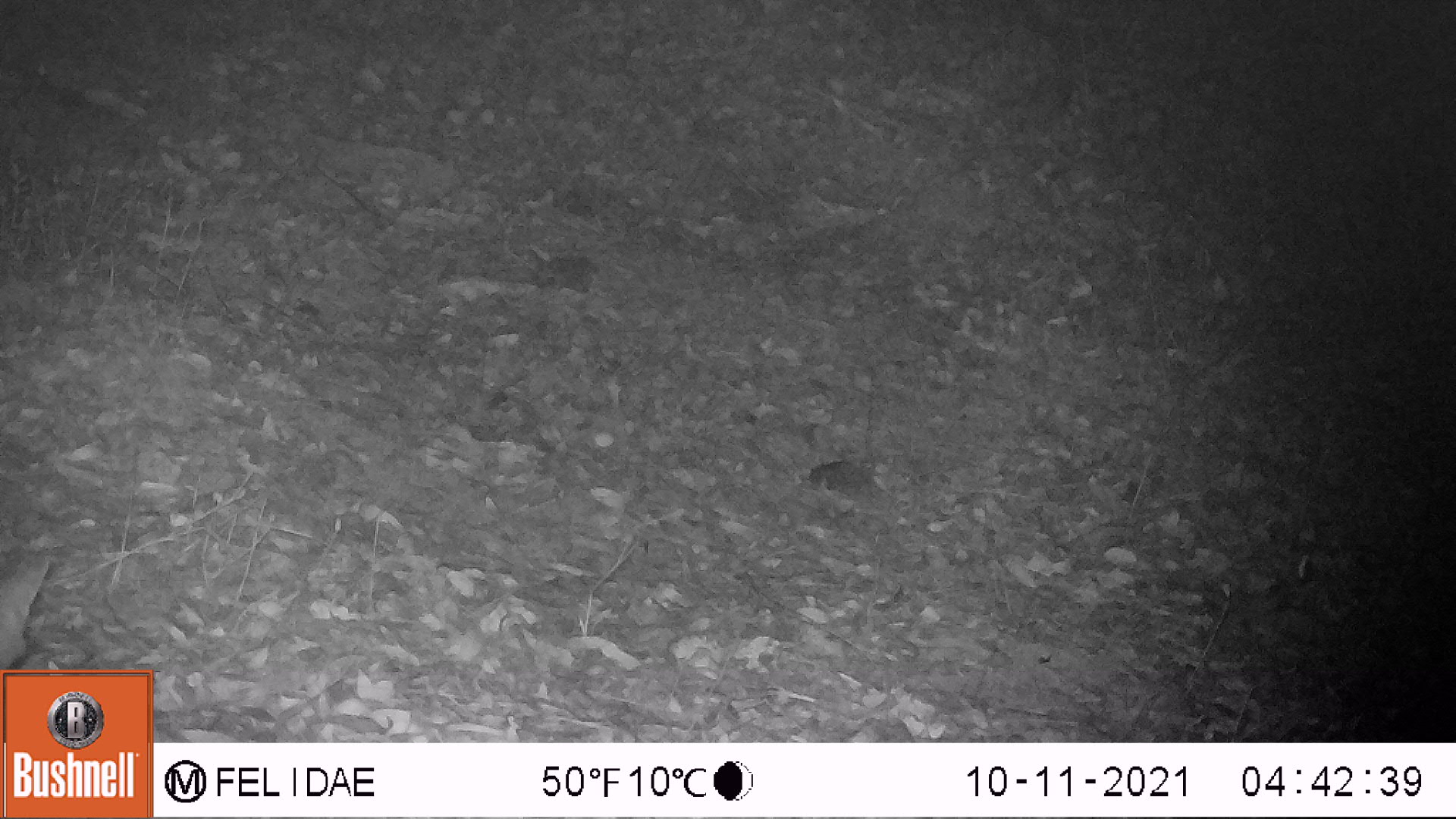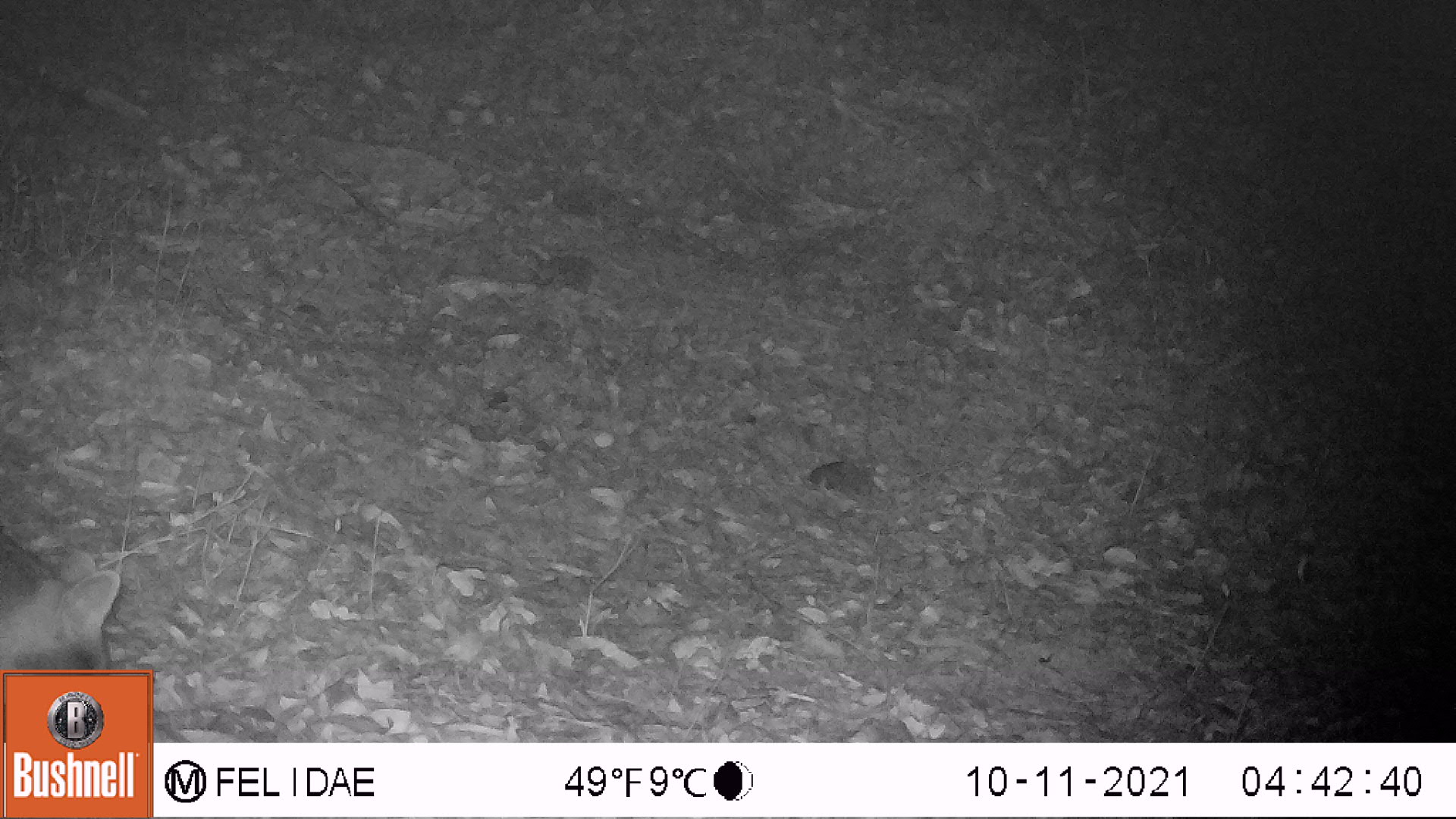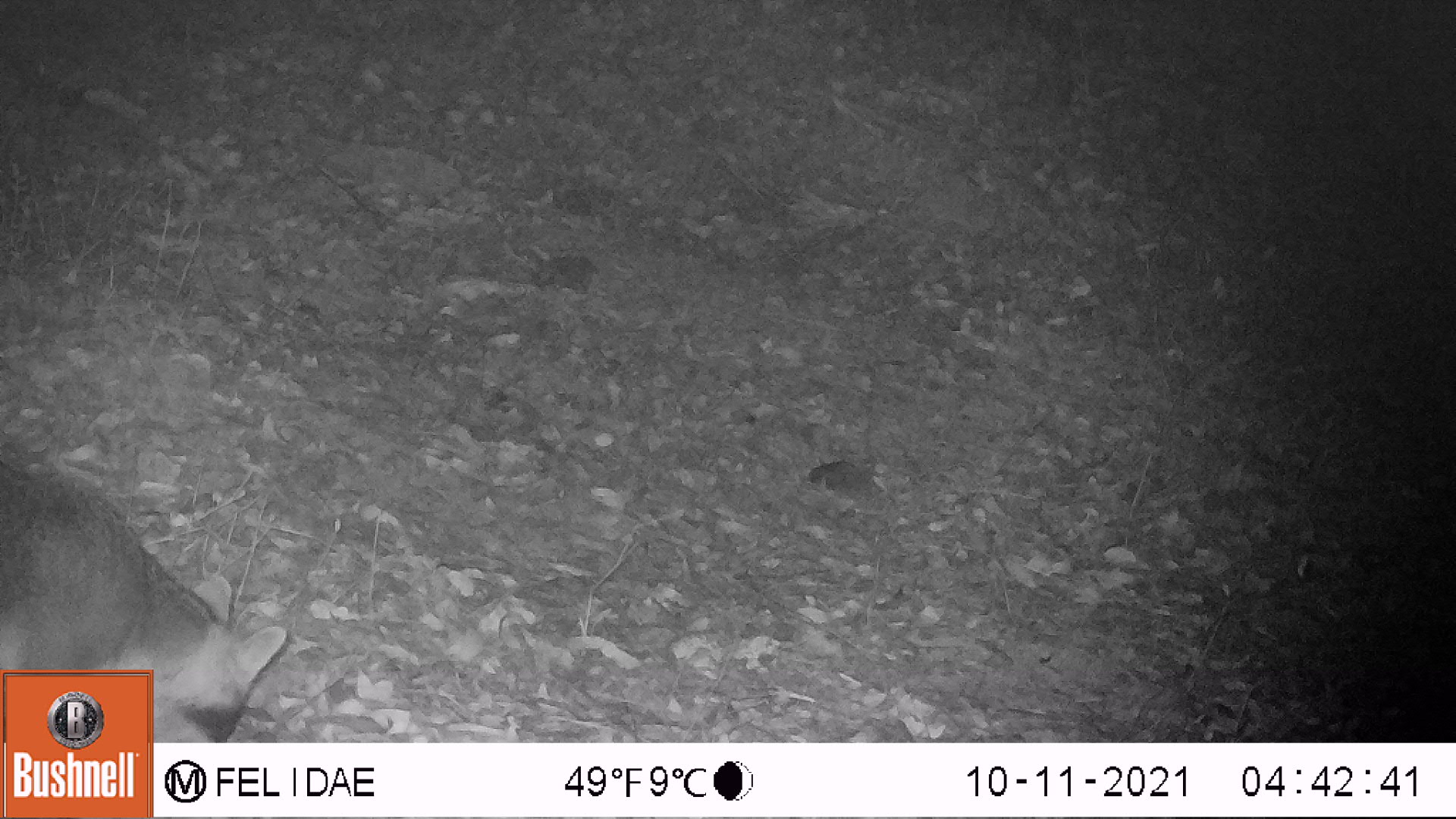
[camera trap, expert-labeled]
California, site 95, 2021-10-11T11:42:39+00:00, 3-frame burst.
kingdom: Animalia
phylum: Chordata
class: Mammalia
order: Carnivora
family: Canidae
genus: Urocyon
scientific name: Urocyon cinereoargenteus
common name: gray fox